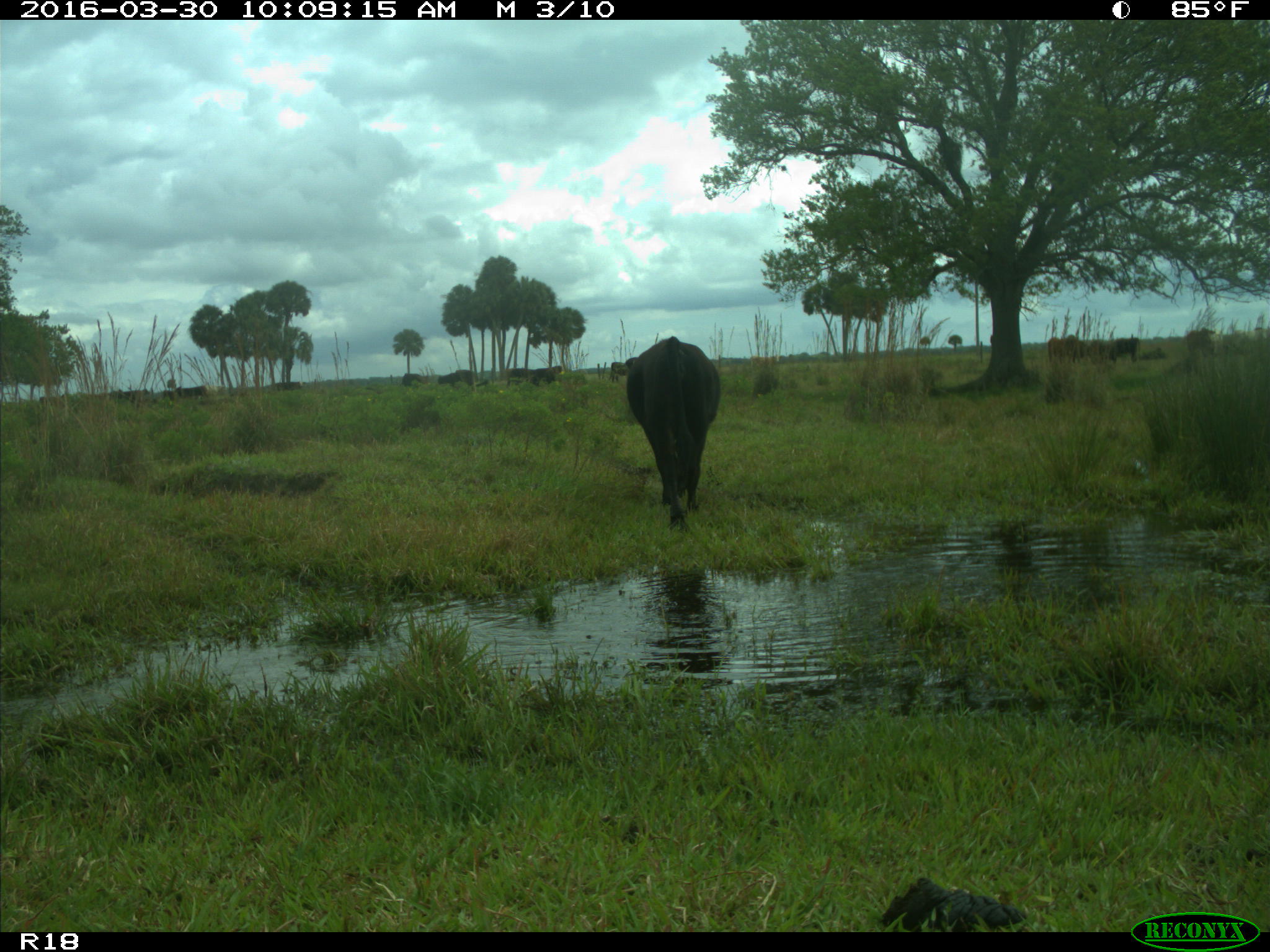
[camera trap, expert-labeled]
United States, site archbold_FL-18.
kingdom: Animalia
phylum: Chordata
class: Mammalia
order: Artiodactyla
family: Bovidae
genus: Bos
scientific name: Bos taurus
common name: domestic cow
Bos taurus (domestic cow).